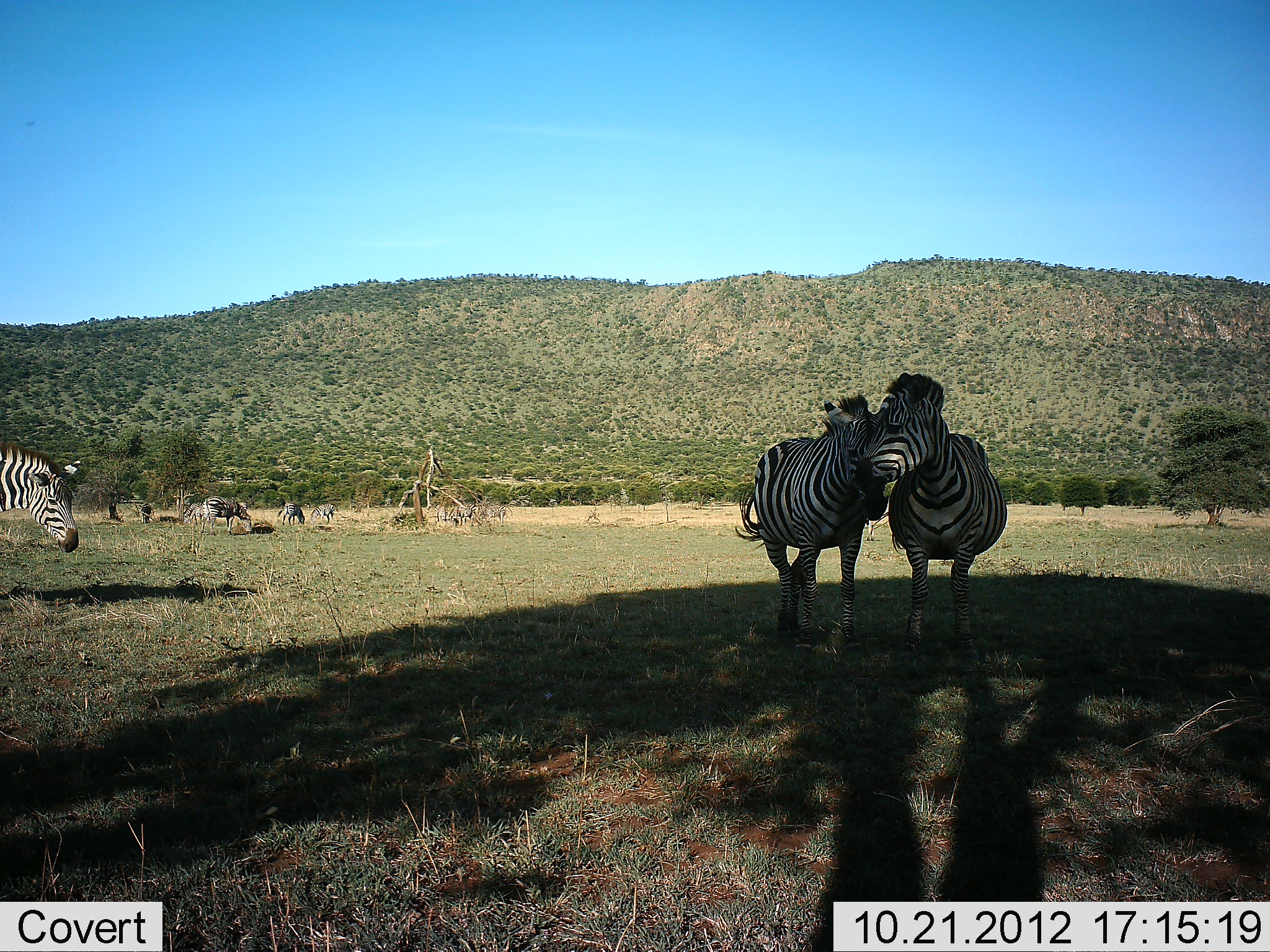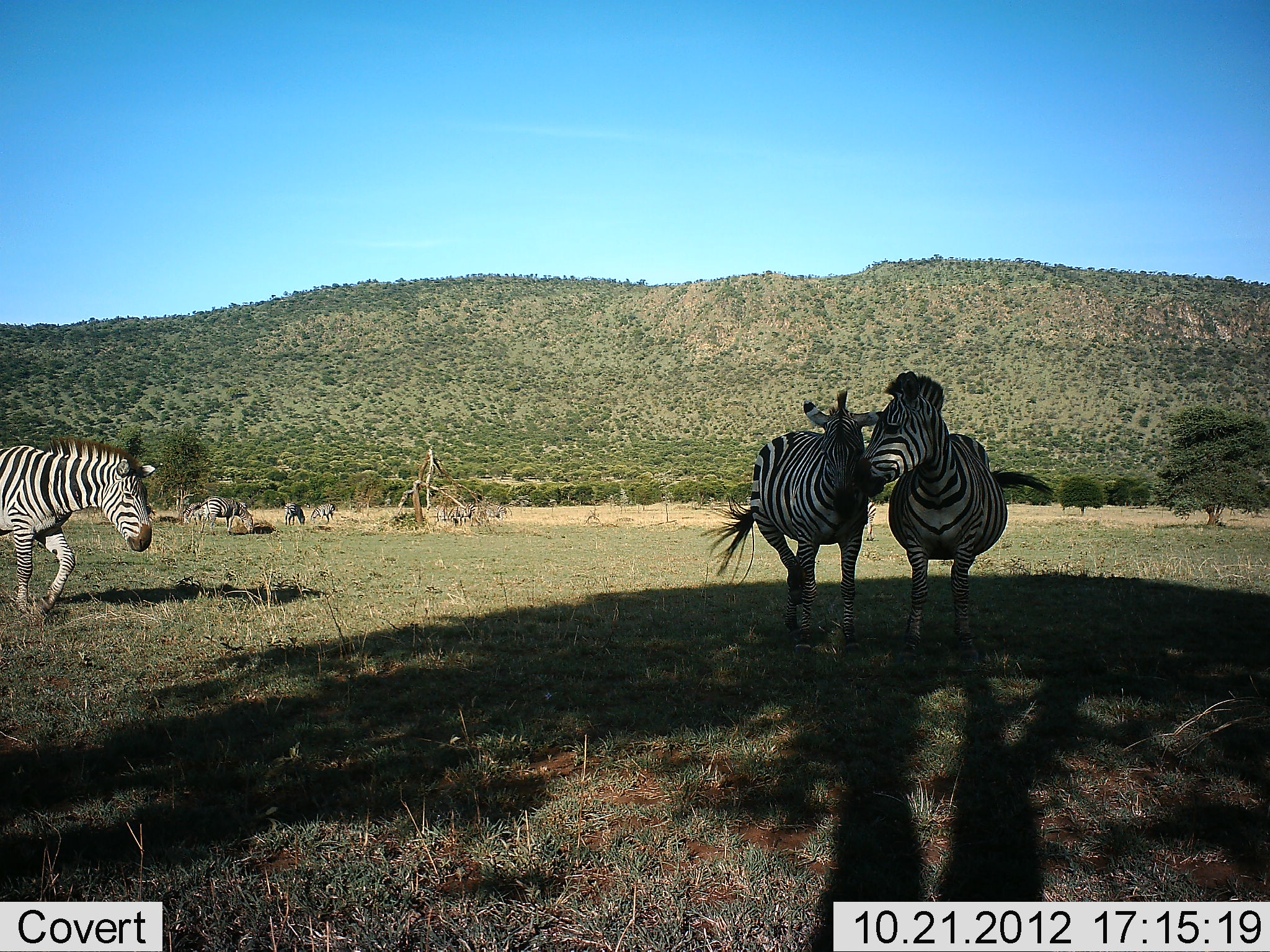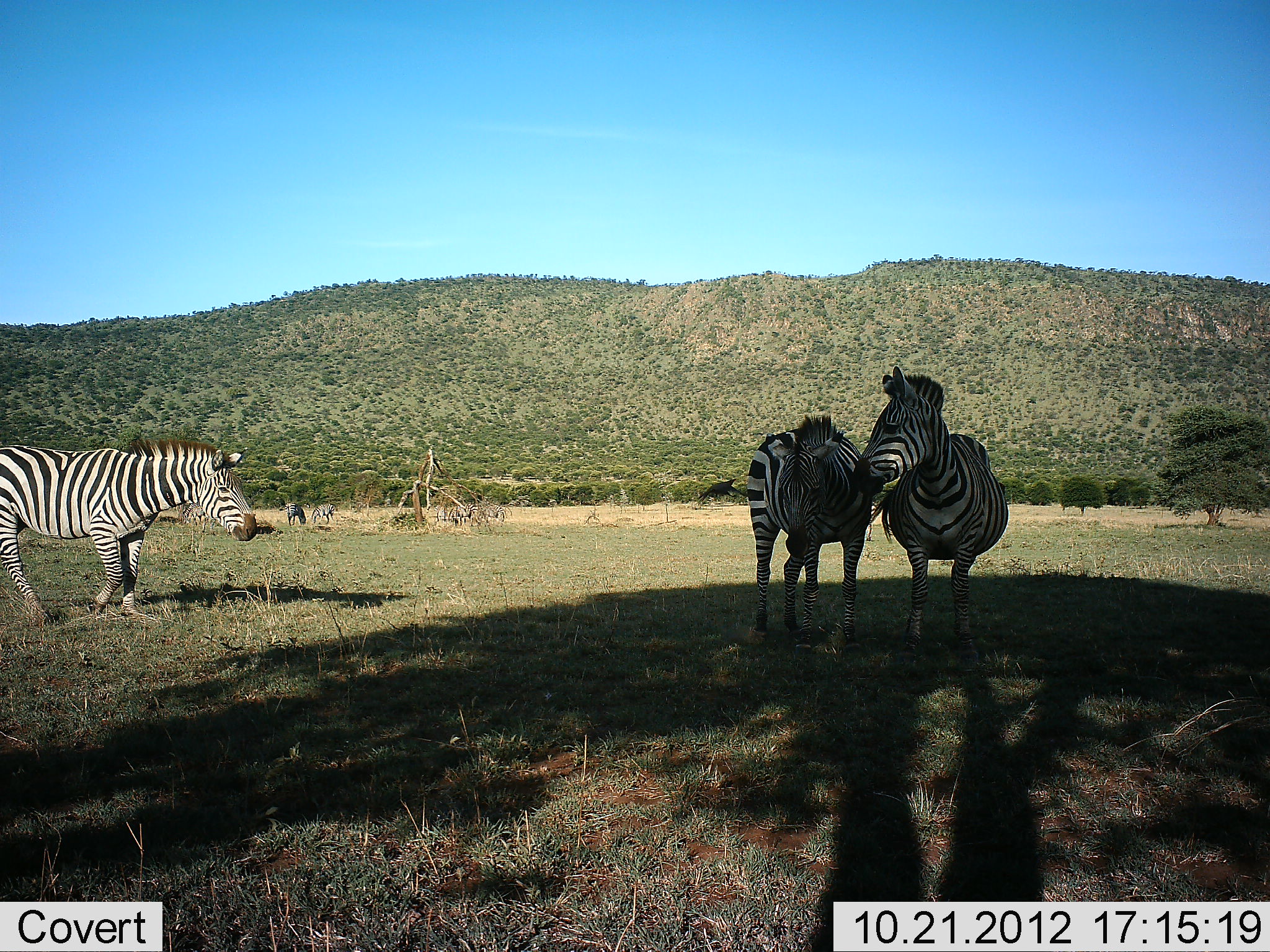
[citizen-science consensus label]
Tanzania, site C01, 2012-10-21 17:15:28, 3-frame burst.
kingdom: Animalia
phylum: Chordata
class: Mammalia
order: Perissodactyla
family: Equidae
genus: Equus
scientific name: Equus quagga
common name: plains zebra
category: zebra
Zebra (plains zebra) (Equus quagga), count 8. Behavior (volunteer vote fractions): standing 80%, resting 0%, moving 60%, interacting 40%. Young present (vote fraction): 0%. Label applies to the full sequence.